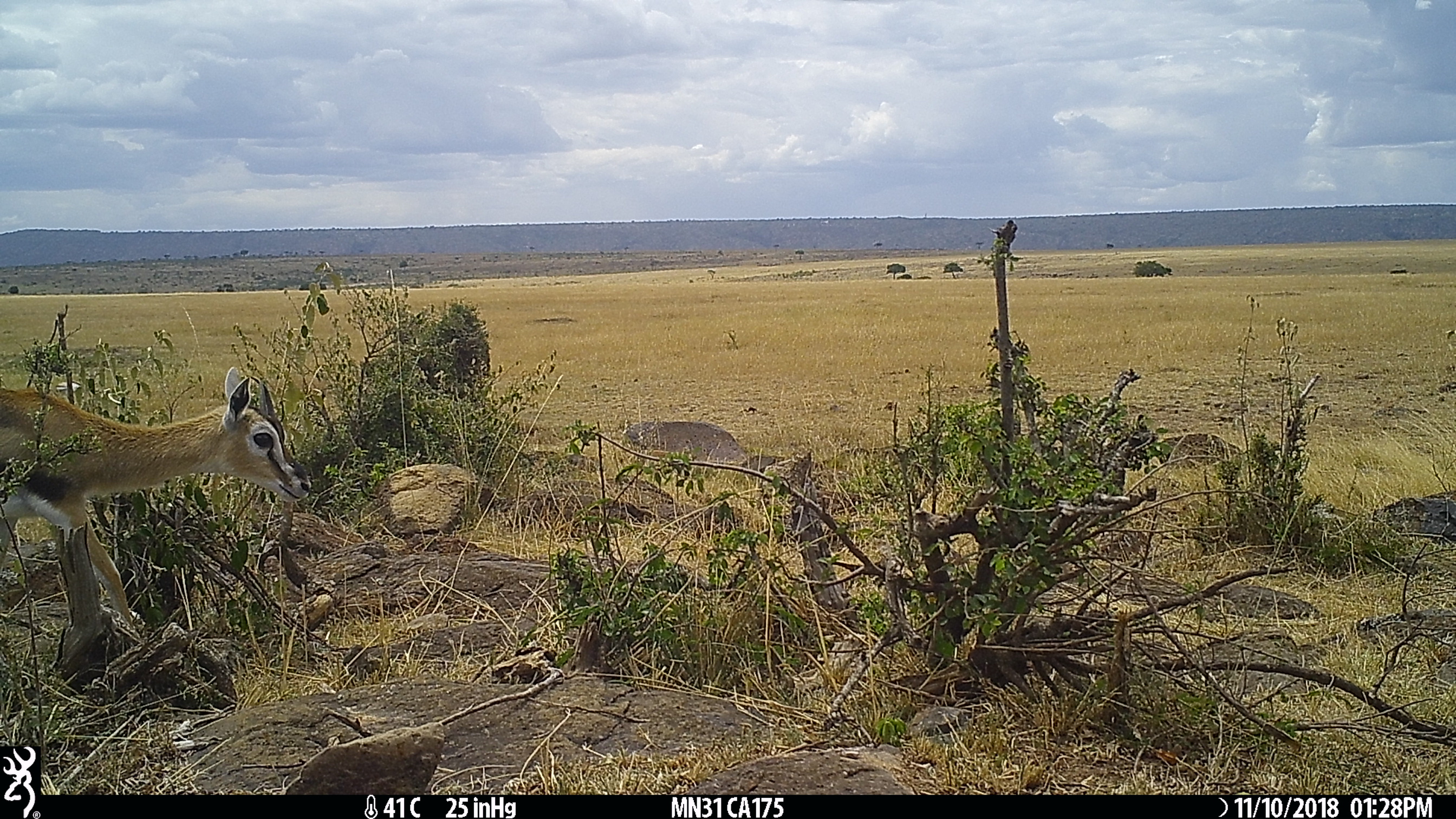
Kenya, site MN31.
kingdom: Animalia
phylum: Chordata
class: Mammalia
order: Artiodactyla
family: Bovidae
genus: Eudorcas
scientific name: Eudorcas thomsonii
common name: thomon's gazelle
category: gazelle thomsons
Gazelle thomsons (thomon's gazelle) (Eudorcas thomsonii).